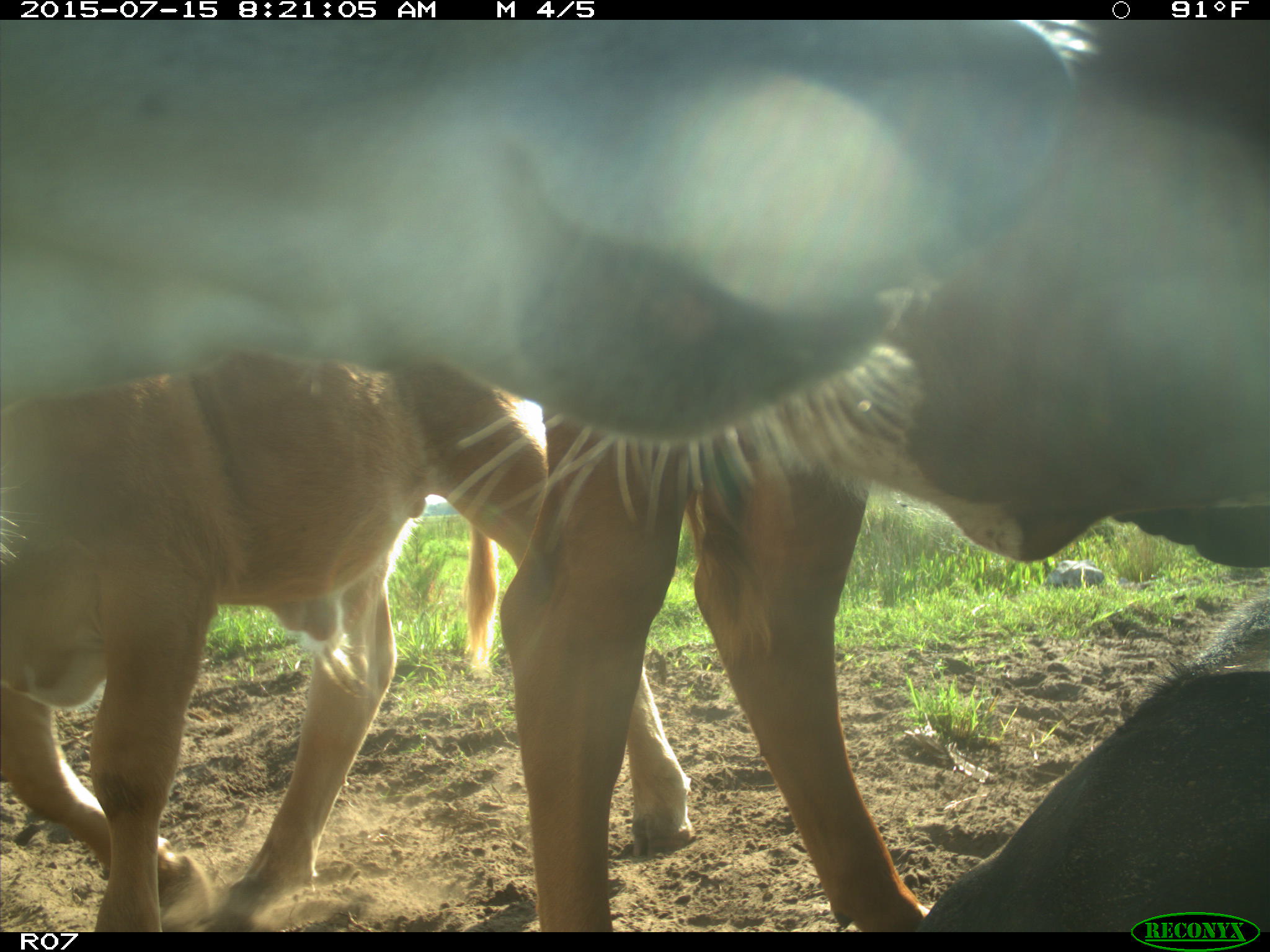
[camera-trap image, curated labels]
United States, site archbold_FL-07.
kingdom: Animalia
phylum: Chordata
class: Mammalia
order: Artiodactyla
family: Bovidae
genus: Bos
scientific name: Bos taurus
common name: domestic cow